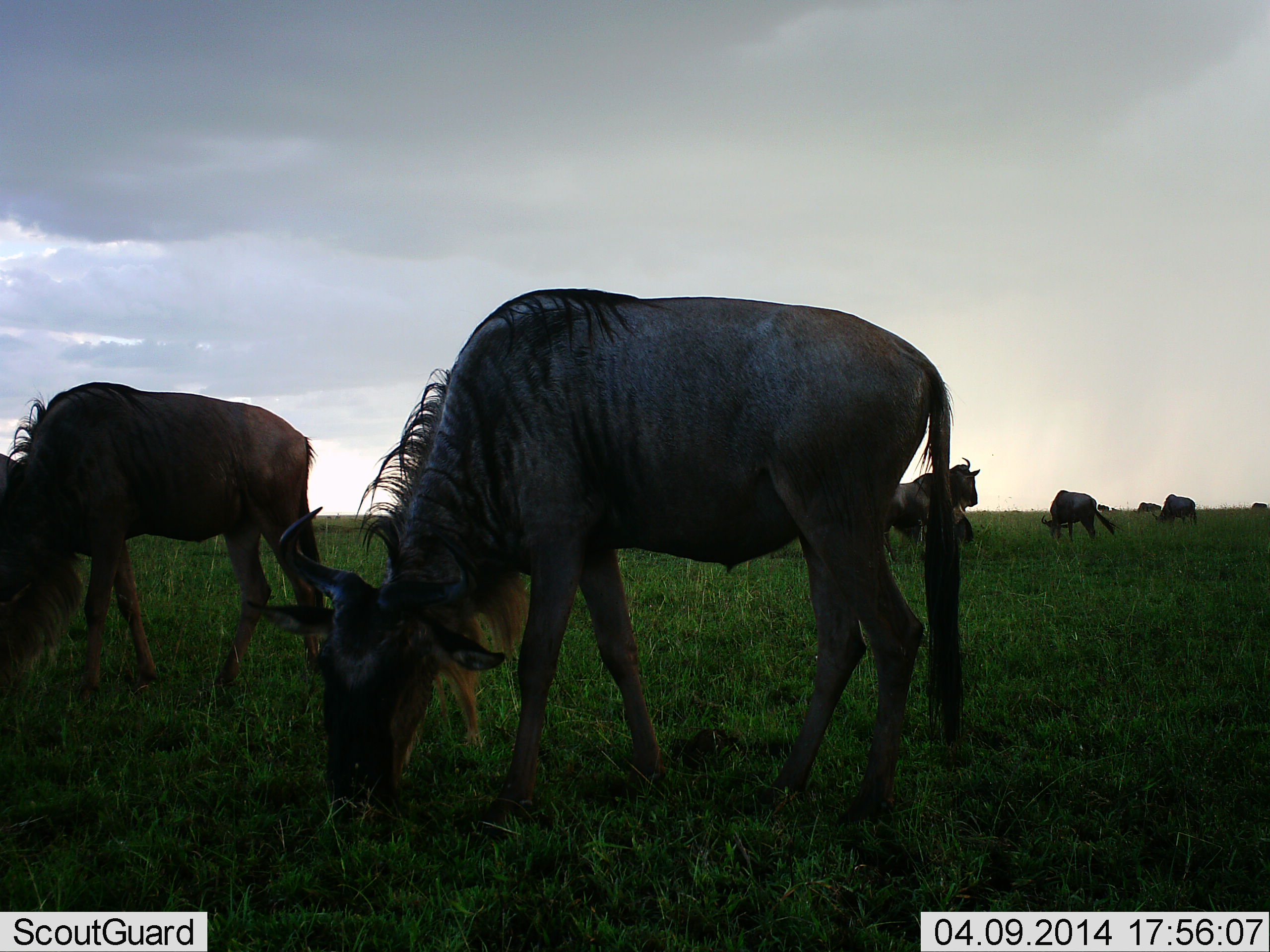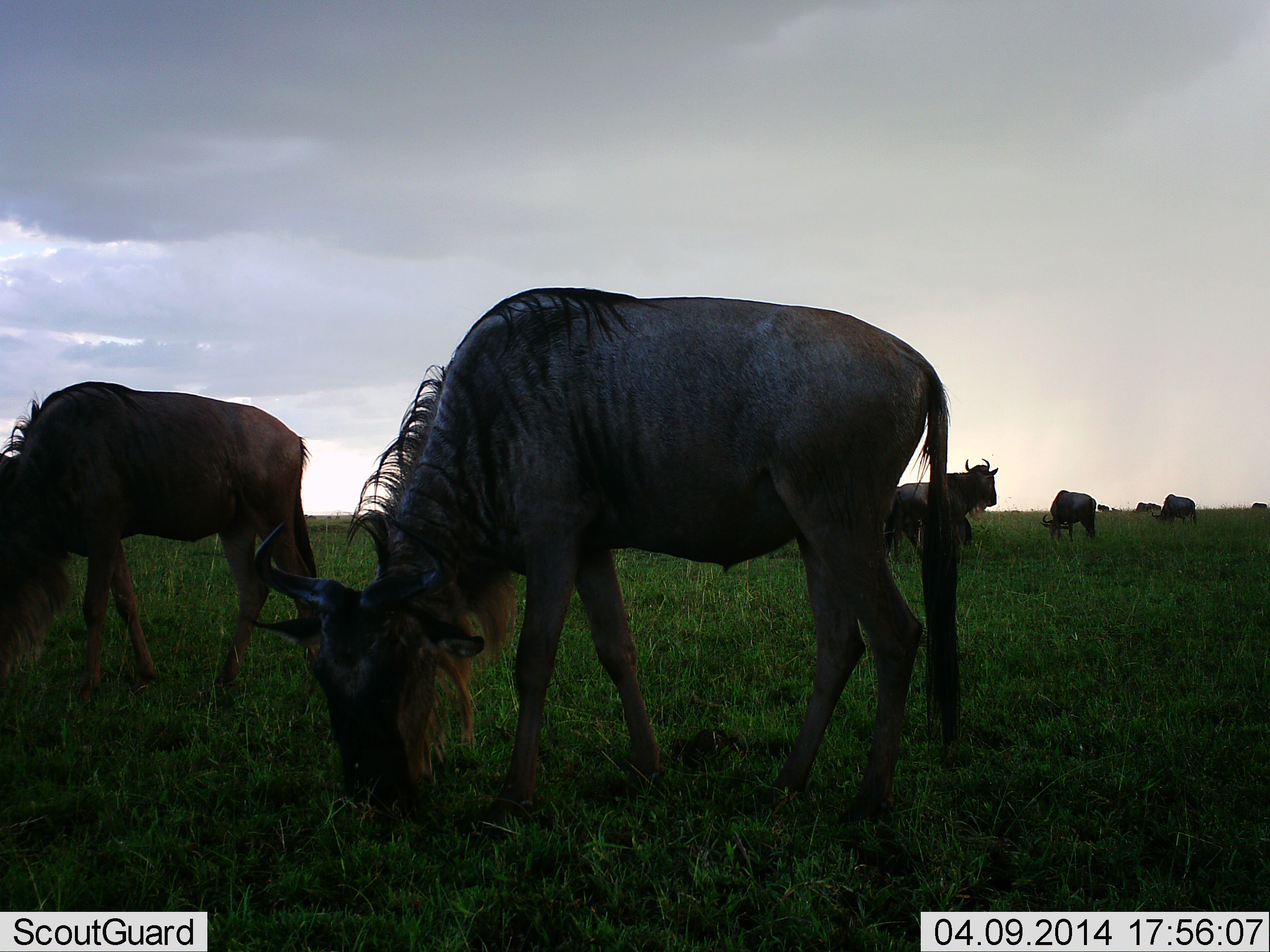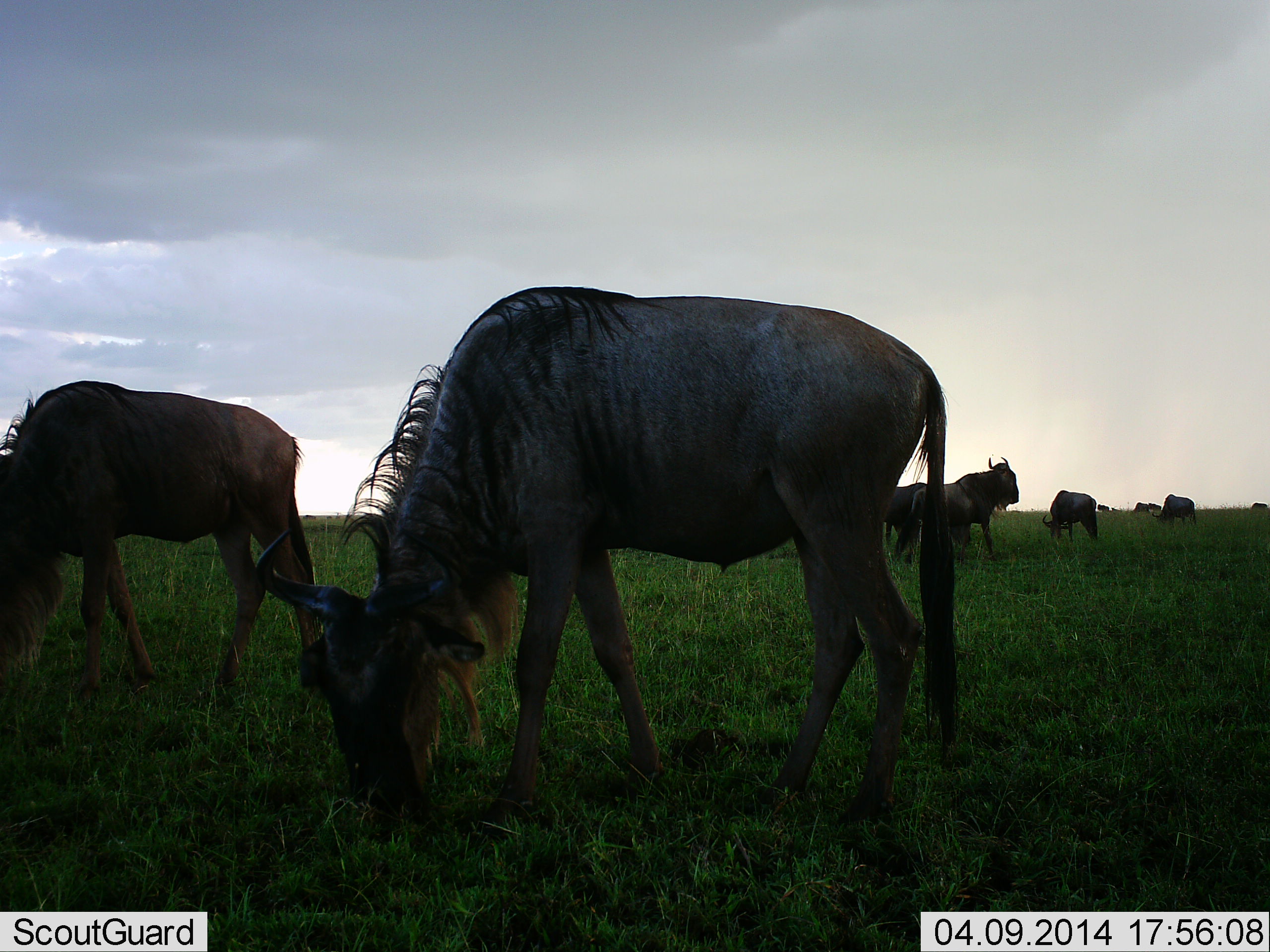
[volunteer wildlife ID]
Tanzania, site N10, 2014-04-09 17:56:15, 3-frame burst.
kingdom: Animalia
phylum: Chordata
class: Mammalia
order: Artiodactyla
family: Bovidae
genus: Connochaetes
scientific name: Connochaetes taurinus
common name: blue wildebeest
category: wildebeest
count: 9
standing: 40%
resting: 0%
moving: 40%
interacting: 0%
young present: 0%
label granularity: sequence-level